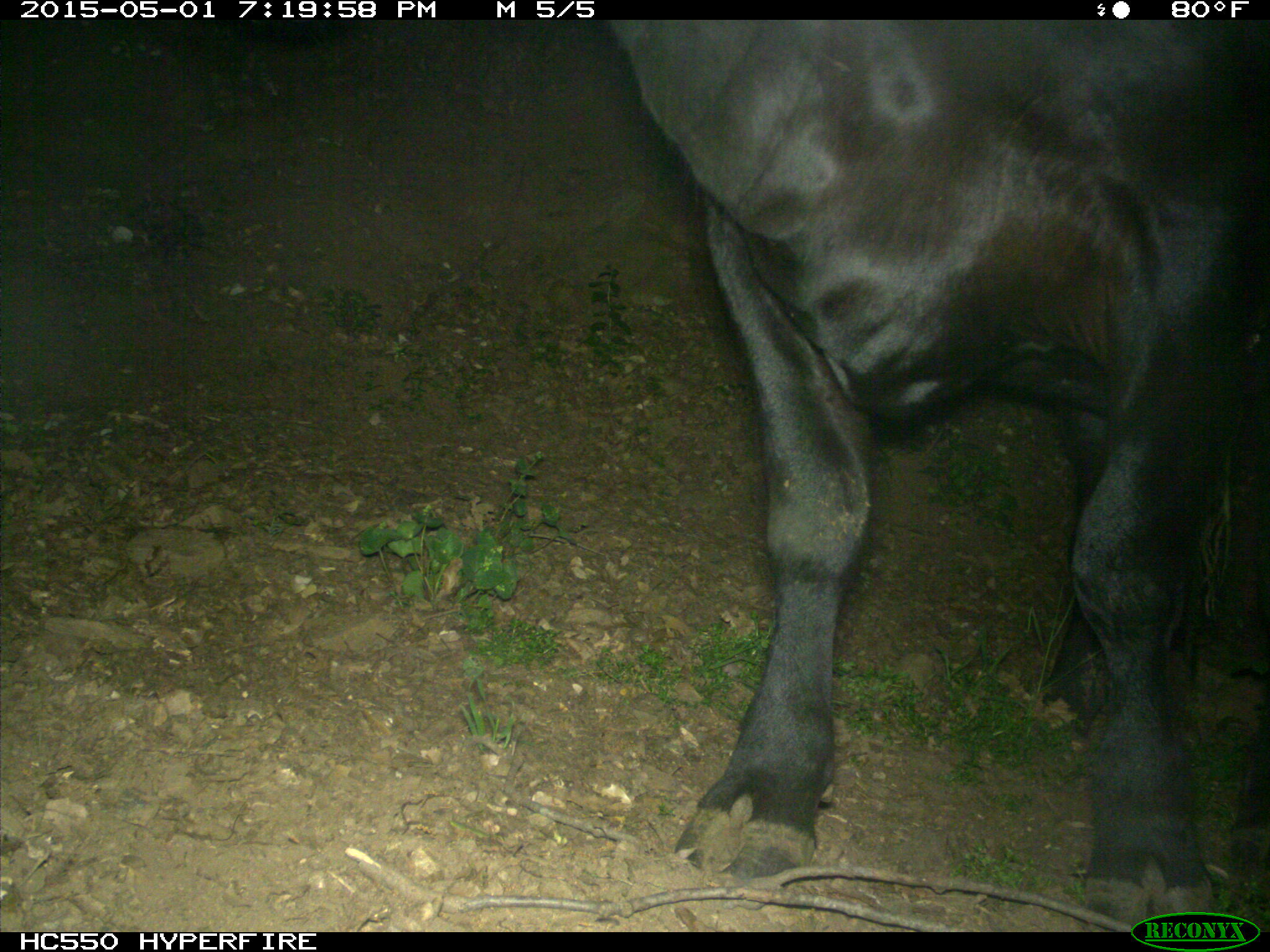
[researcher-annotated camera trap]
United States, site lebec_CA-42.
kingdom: Animalia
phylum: Chordata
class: Mammalia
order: Artiodactyla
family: Bovidae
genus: Bos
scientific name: Bos taurus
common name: domestic cow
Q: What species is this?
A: Bos taurus (domestic cow).